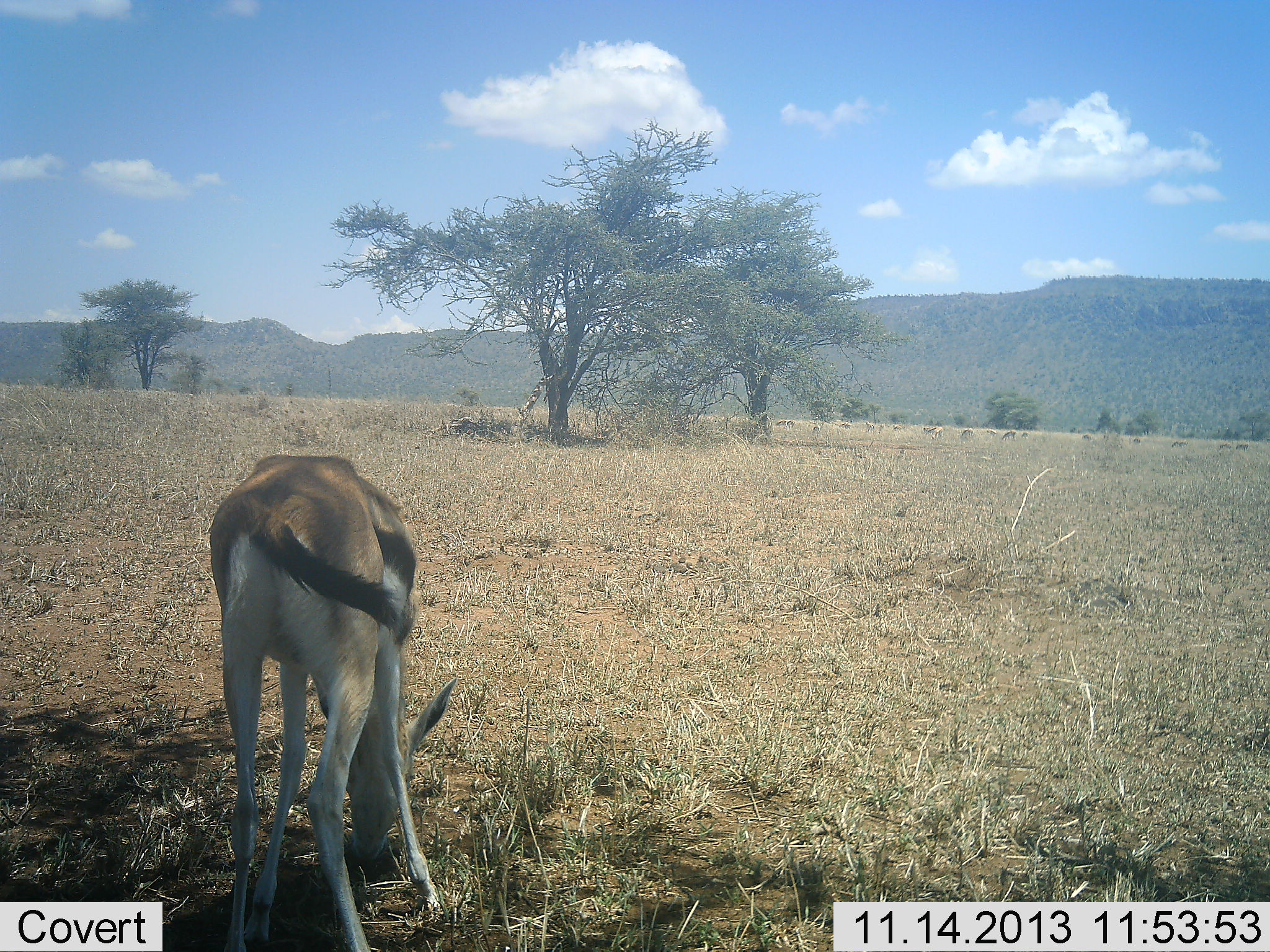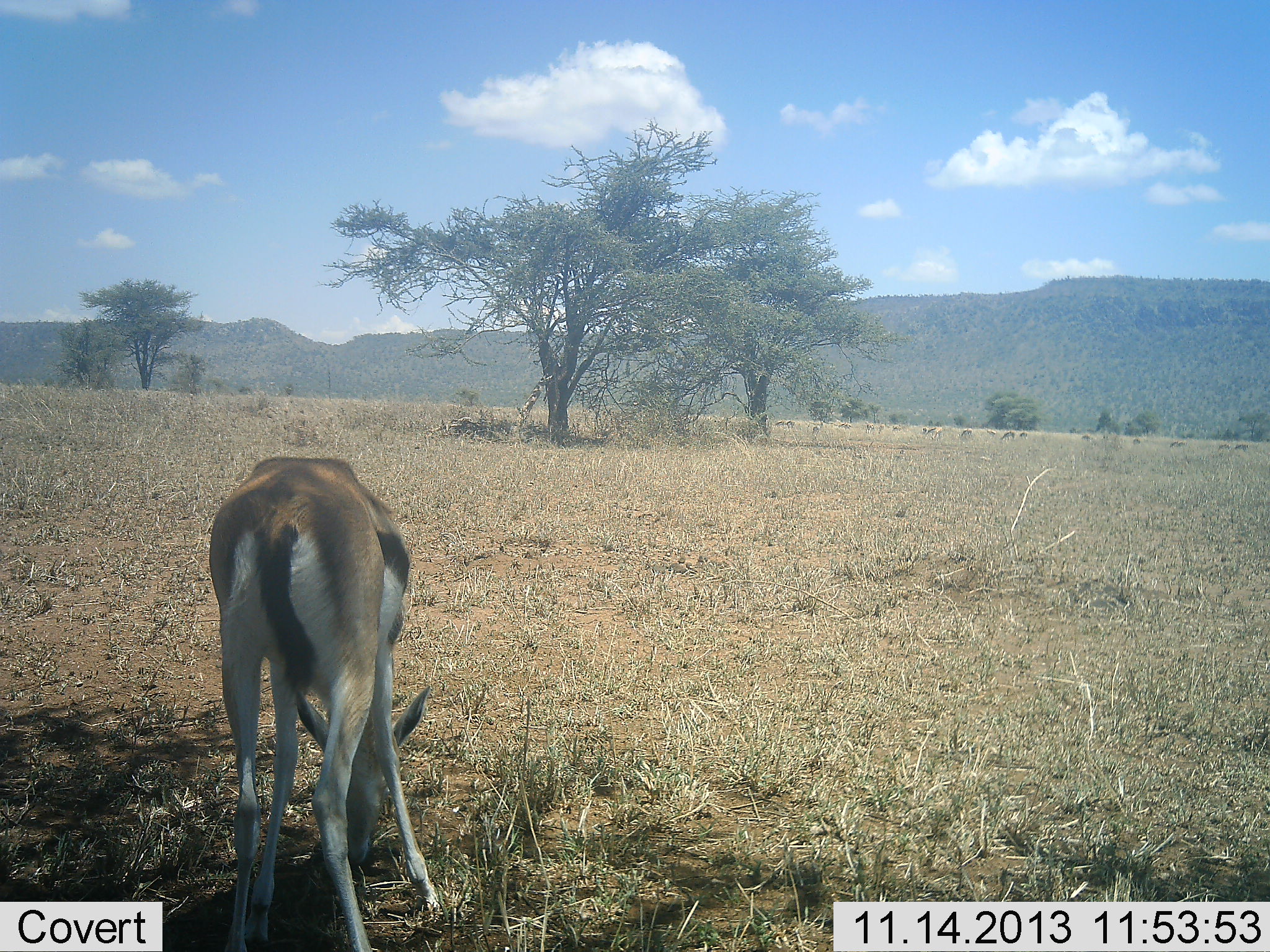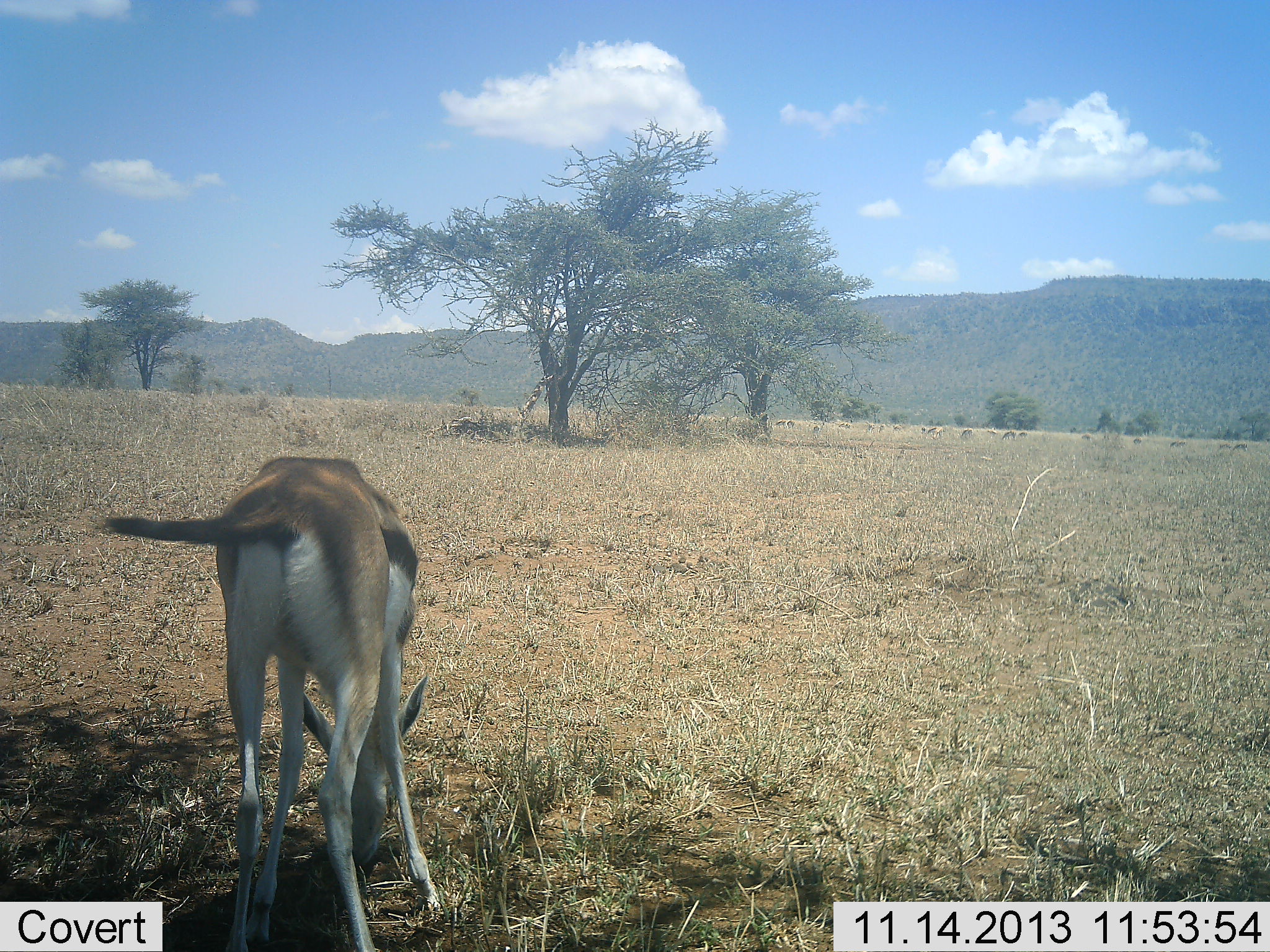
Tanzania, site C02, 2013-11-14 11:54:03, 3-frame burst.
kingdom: Animalia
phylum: Chordata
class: Mammalia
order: Artiodactyla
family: Bovidae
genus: Eudorcas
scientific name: Eudorcas thomsonii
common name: thomson's gazelle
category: gazellethomsons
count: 1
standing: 50%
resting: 0%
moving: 0%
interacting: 0%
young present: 0%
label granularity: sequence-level